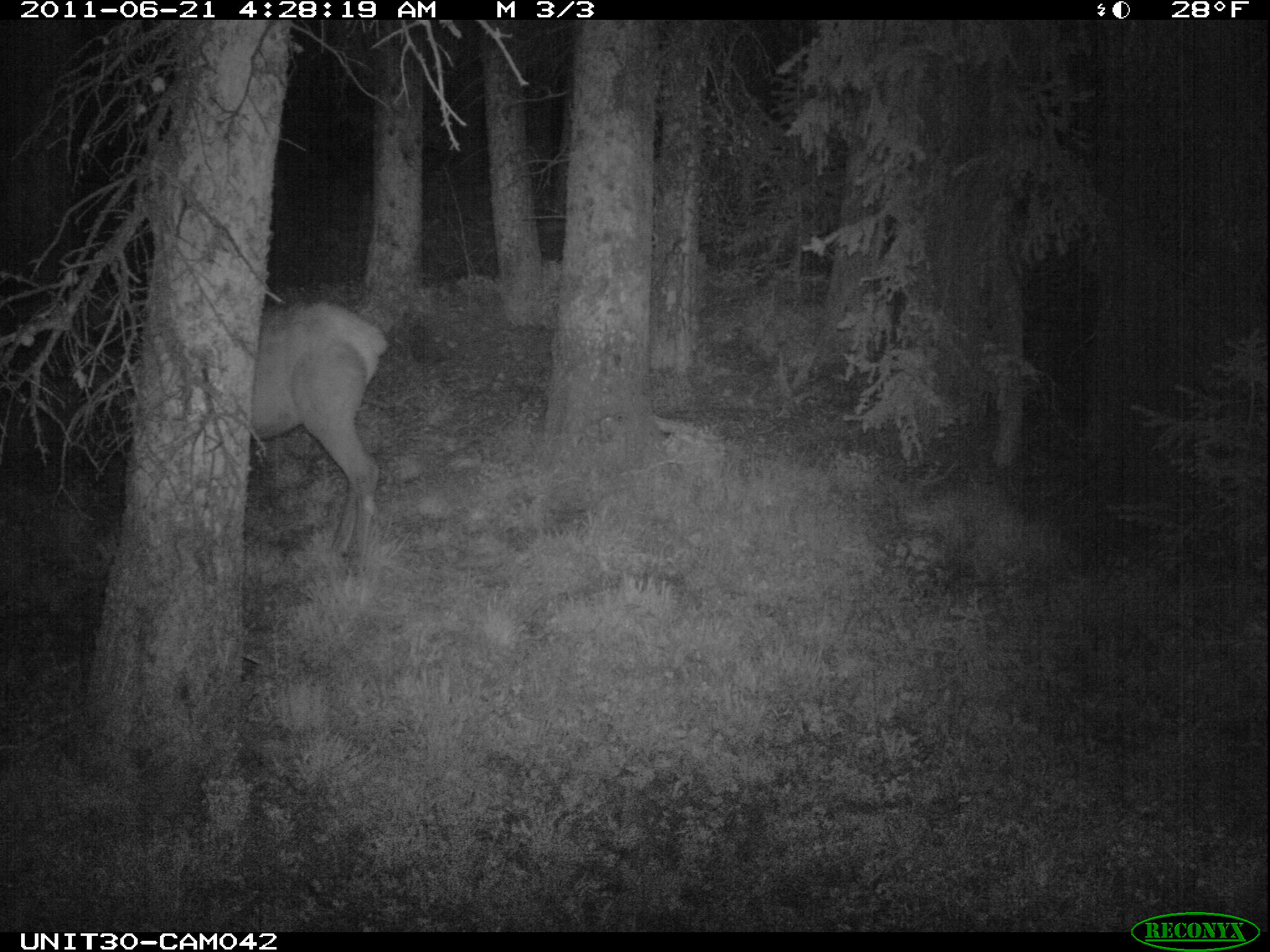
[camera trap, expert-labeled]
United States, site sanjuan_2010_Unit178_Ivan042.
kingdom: Animalia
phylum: Chordata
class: Mammalia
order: Artiodactyla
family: Cervidae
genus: Cervus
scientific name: Cervus elaphus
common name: red deer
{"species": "Cervus elaphus (red deer)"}